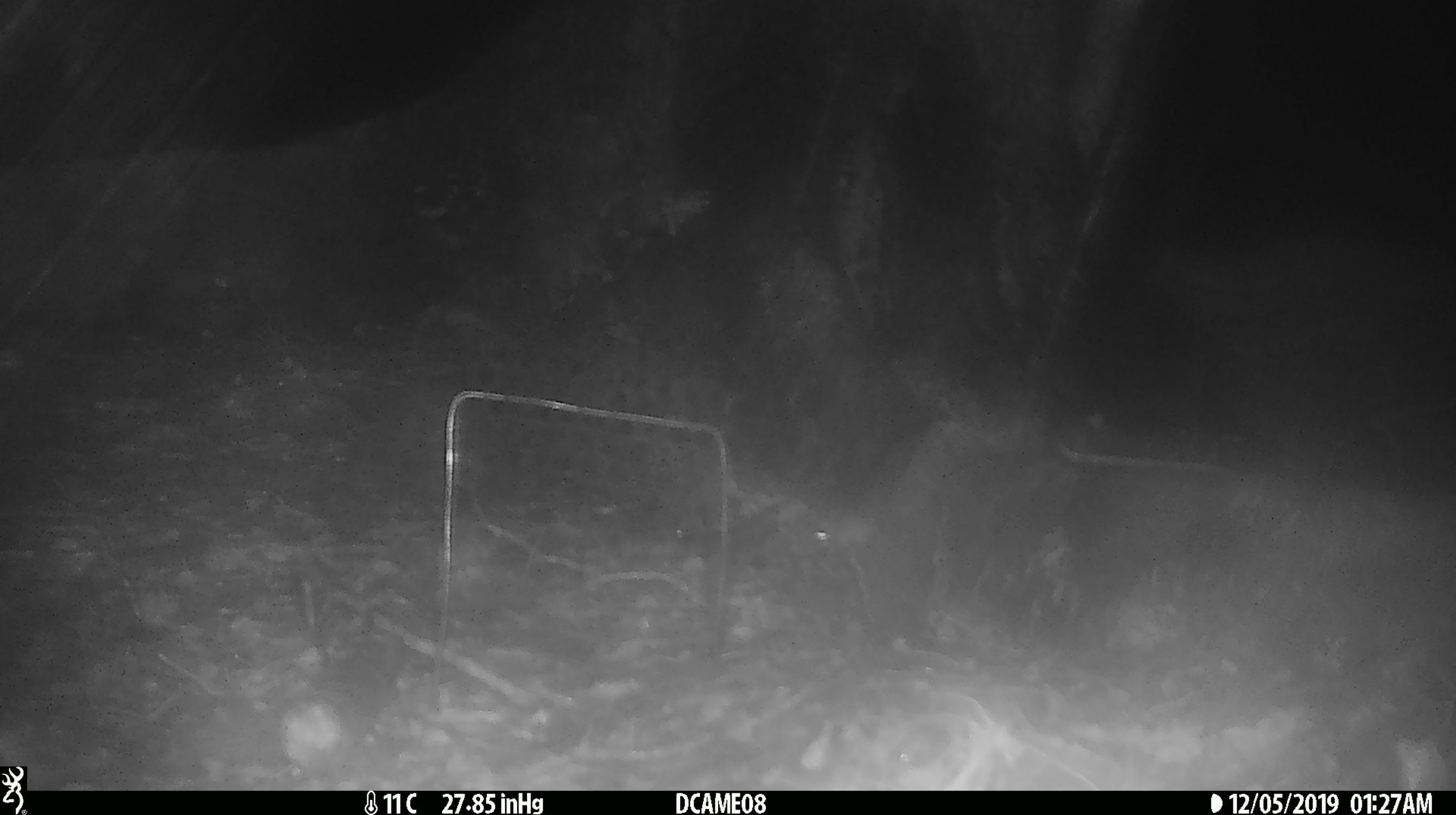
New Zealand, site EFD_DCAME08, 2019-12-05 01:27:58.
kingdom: Animalia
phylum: Chordata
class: Mammalia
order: Rodentia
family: Muridae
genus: Mus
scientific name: Mus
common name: mouse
Mouse (Mus).